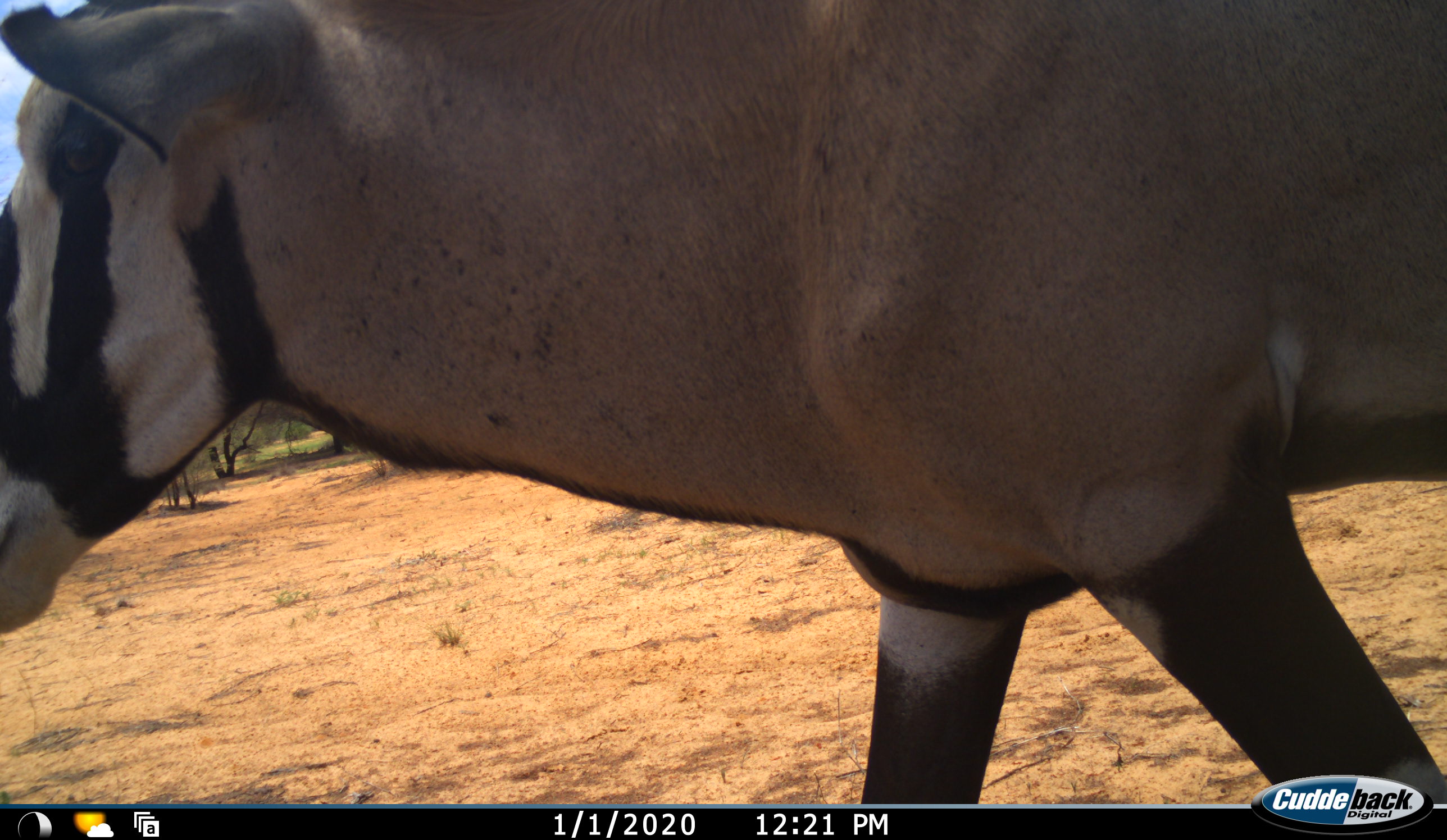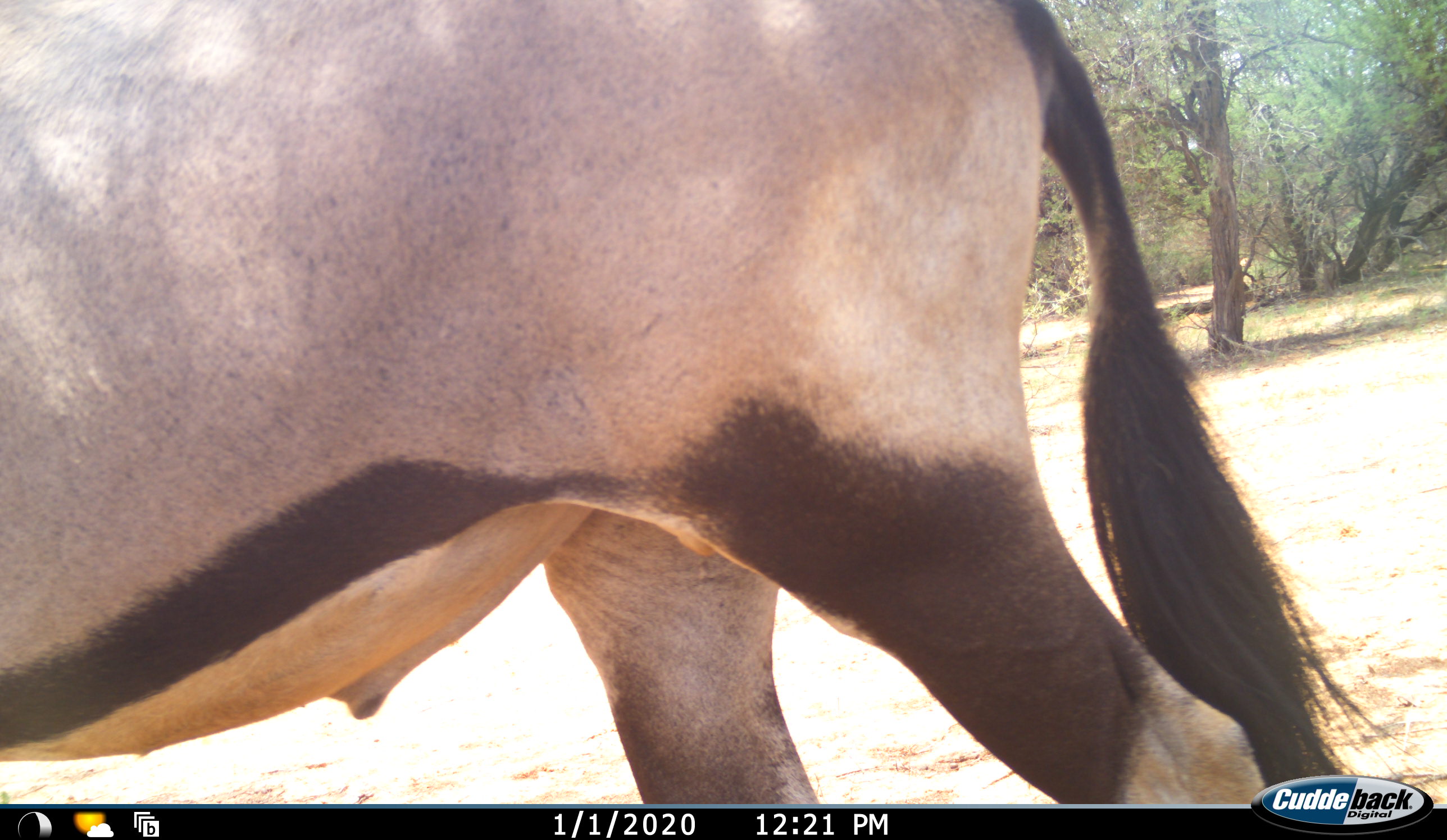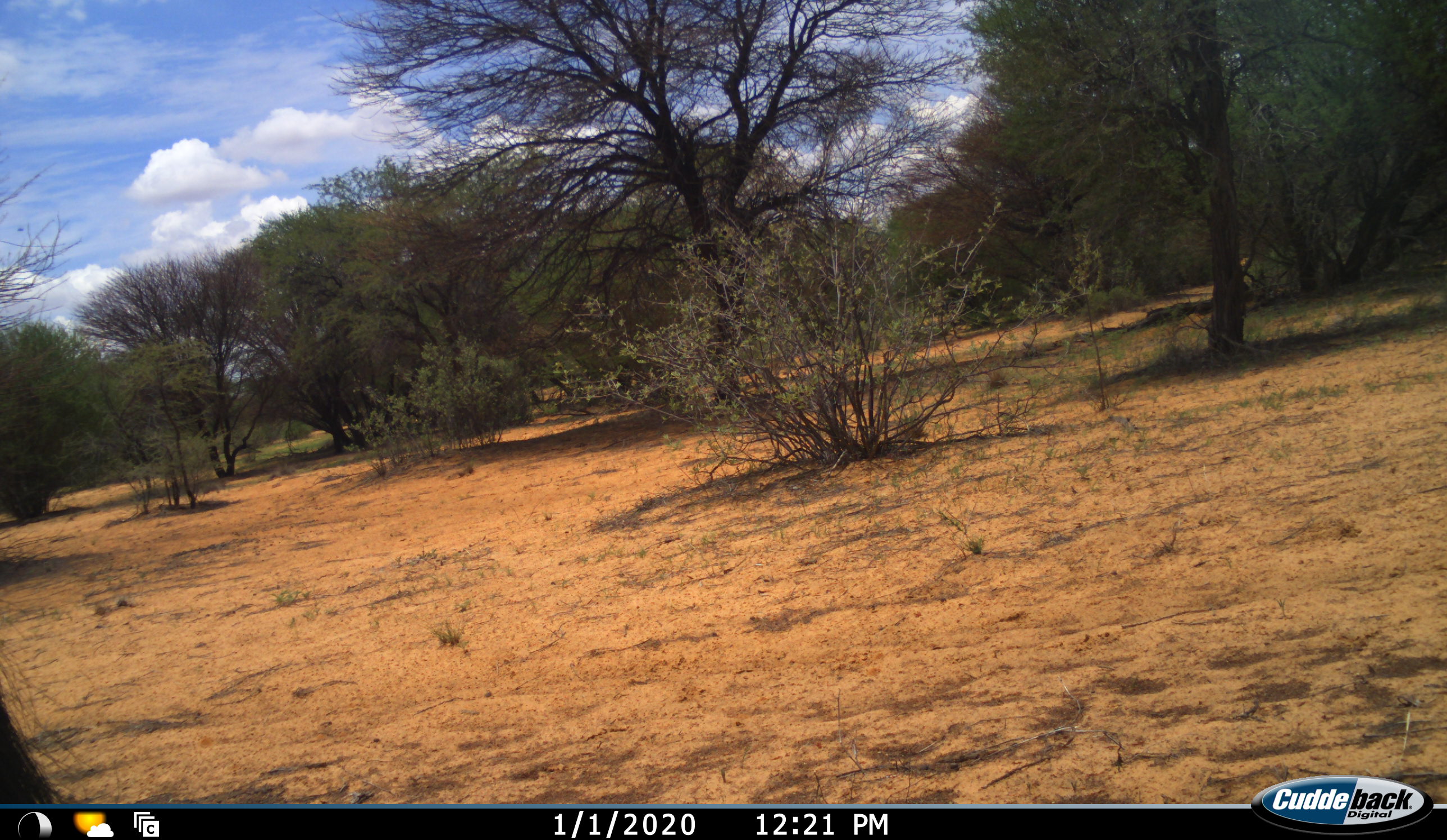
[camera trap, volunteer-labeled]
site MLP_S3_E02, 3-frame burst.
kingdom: Animalia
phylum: Chordata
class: Mammalia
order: Artiodactyla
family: Bovidae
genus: Oryx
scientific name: Oryx gazella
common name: gemsbok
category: oryx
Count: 1.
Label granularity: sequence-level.